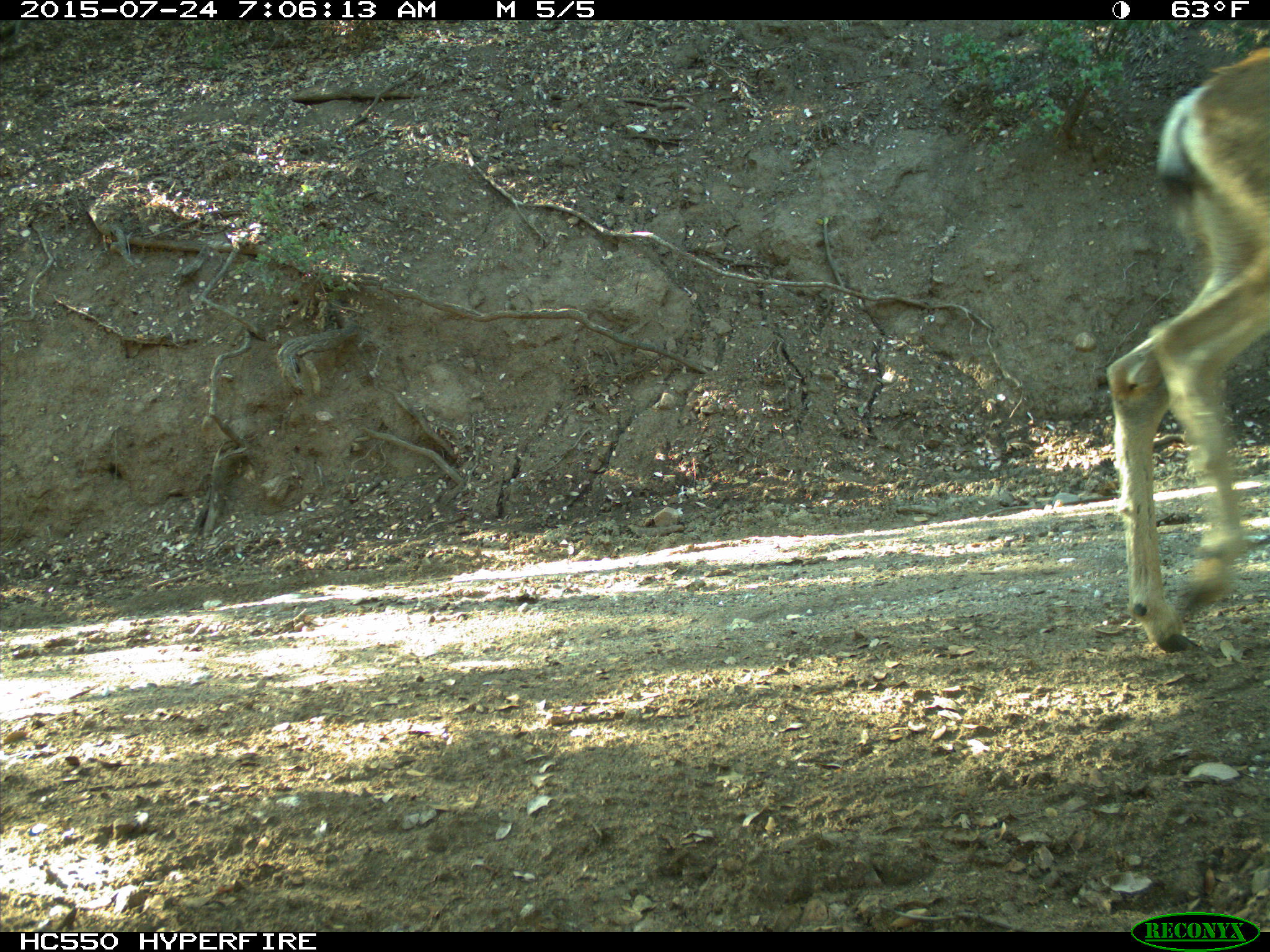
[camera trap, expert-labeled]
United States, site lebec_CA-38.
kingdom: Animalia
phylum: Chordata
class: Mammalia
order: Artiodactyla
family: Cervidae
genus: Odocoileus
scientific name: Odocoileus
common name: deer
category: unidentified deer